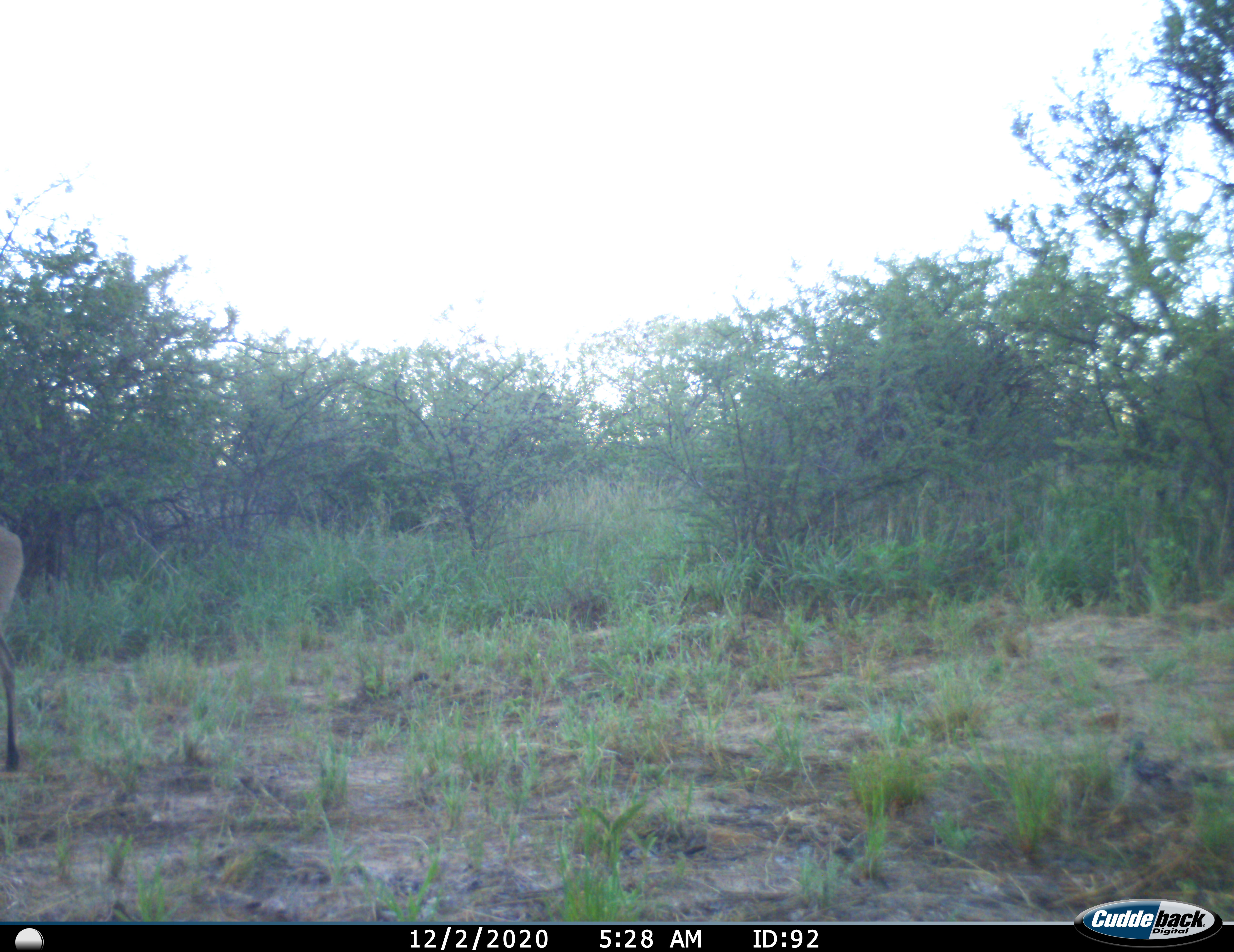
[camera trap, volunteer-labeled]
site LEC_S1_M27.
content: unidentified animal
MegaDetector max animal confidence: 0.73